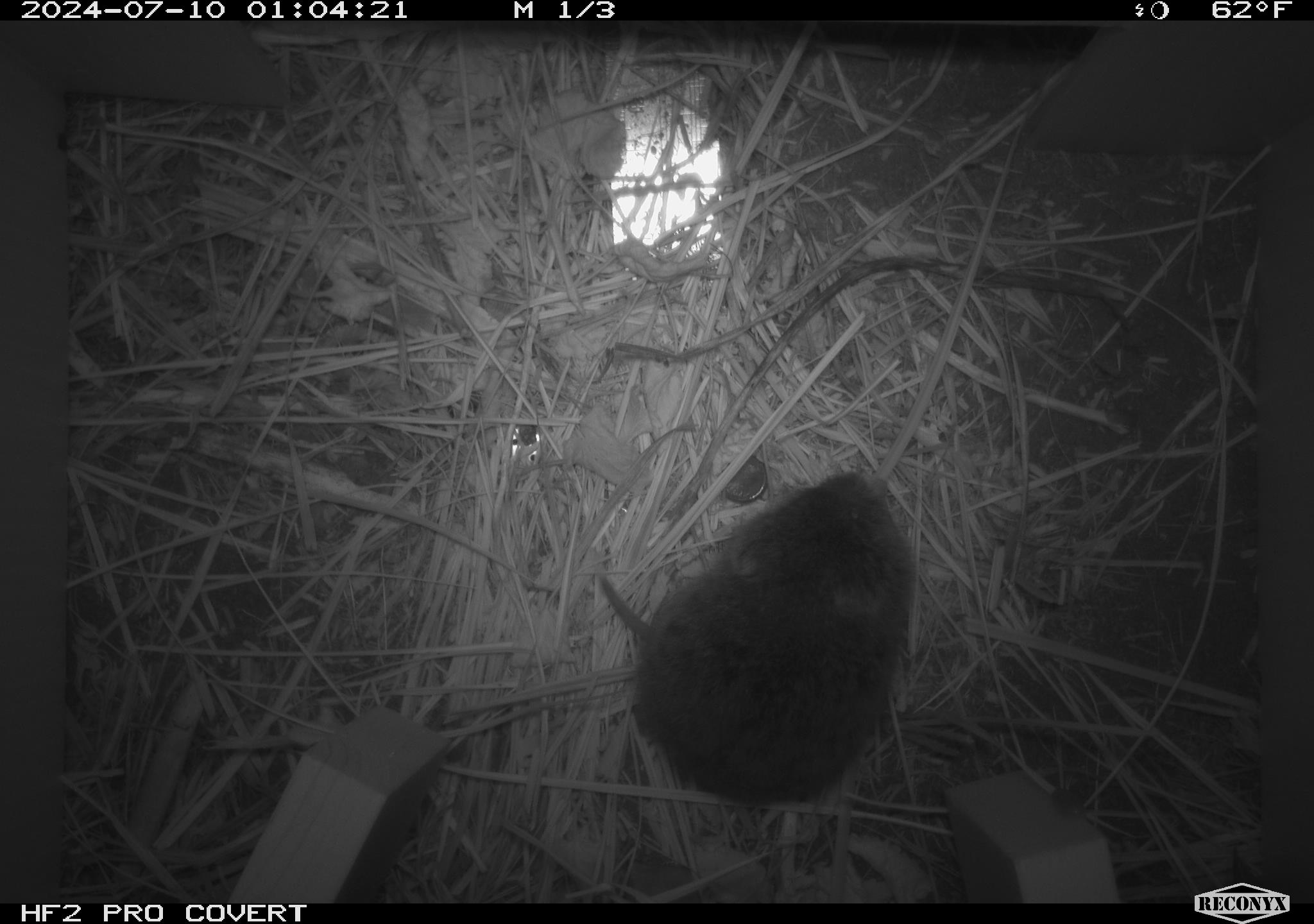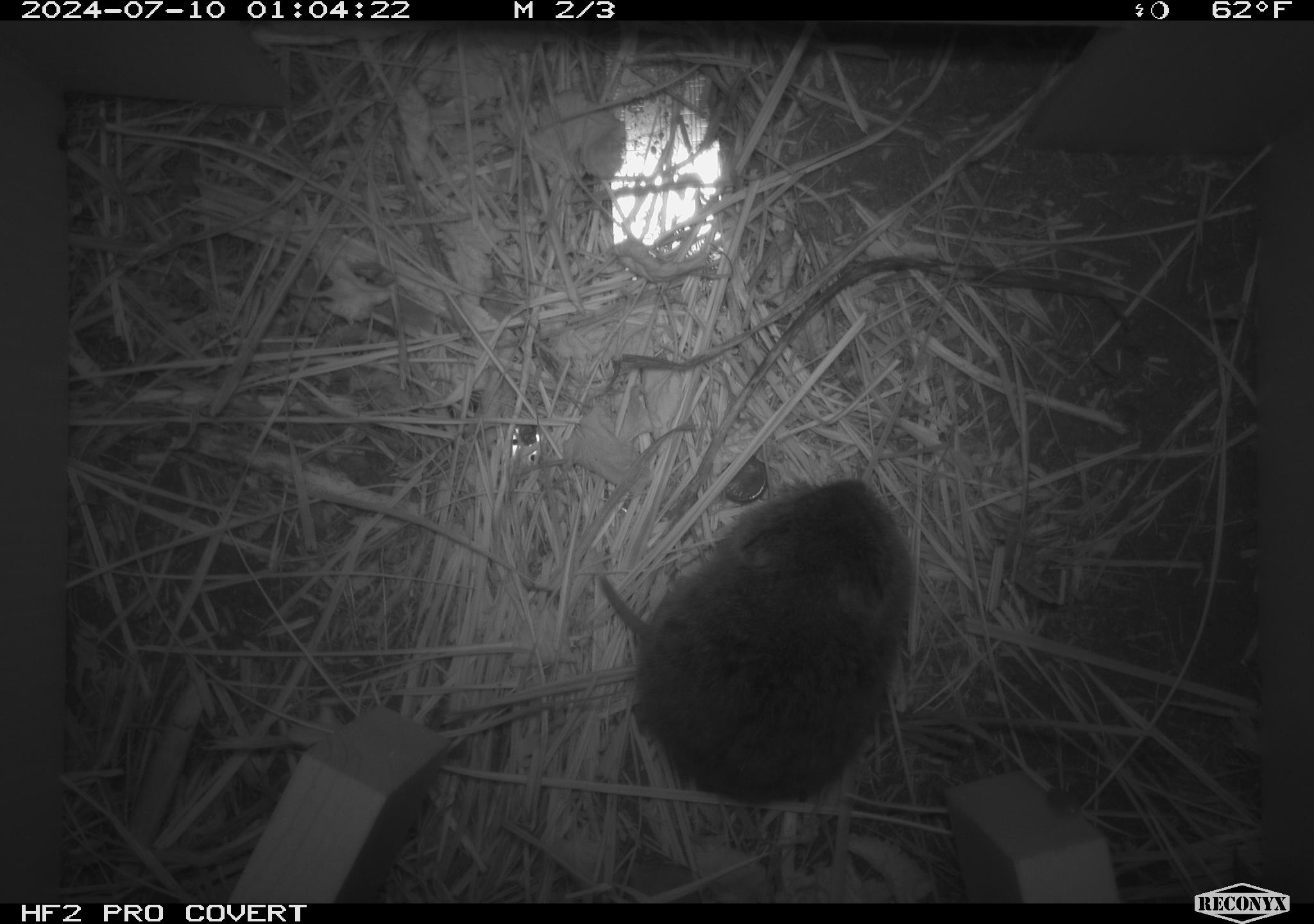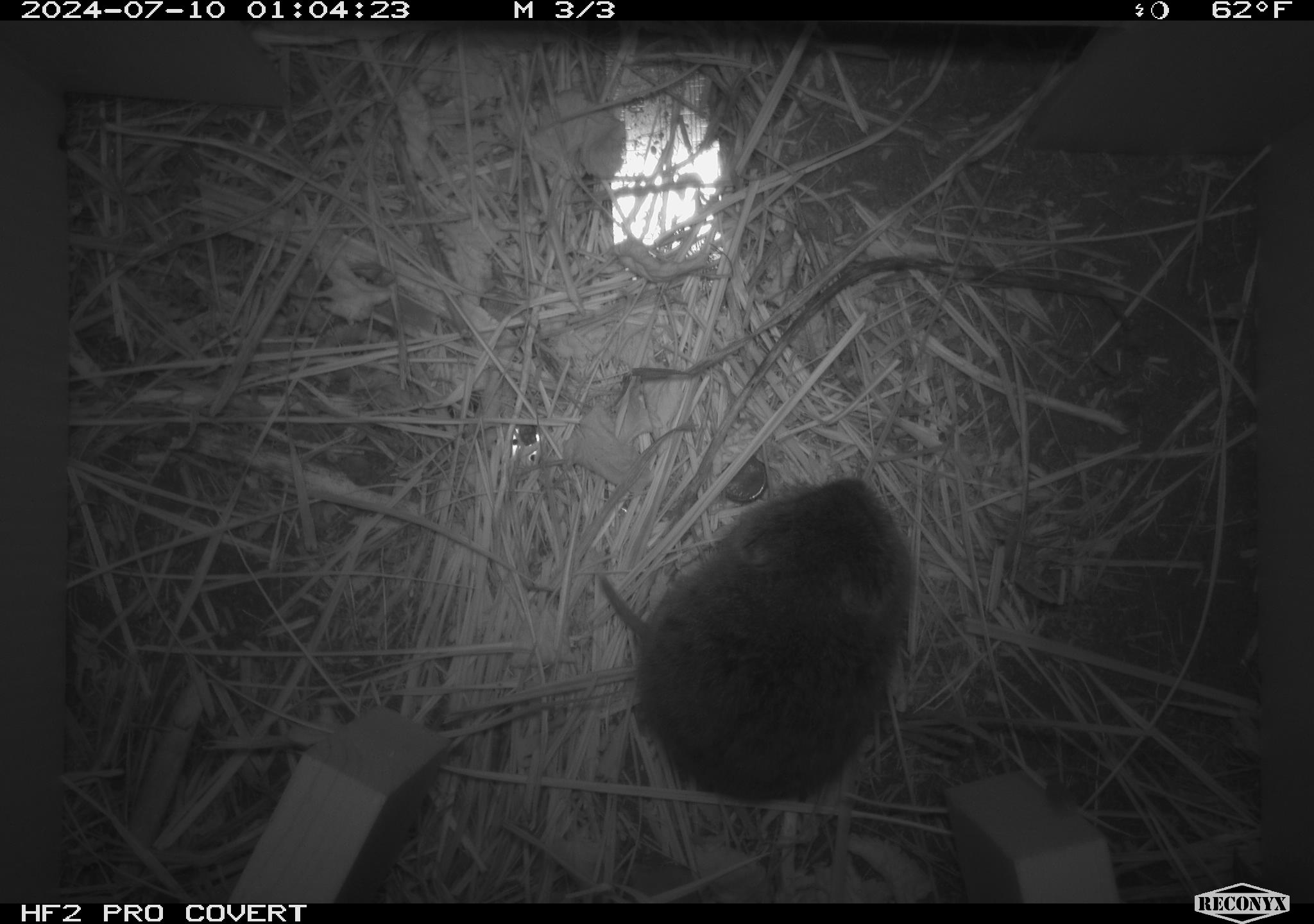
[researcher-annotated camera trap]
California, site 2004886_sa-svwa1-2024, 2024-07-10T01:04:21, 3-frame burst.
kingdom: Animalia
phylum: Chordata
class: Mammalia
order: Rodentia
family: Cricetidae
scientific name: Arvicolinae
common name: voles, lemmings, and muskrats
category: arvicolinae subfamily